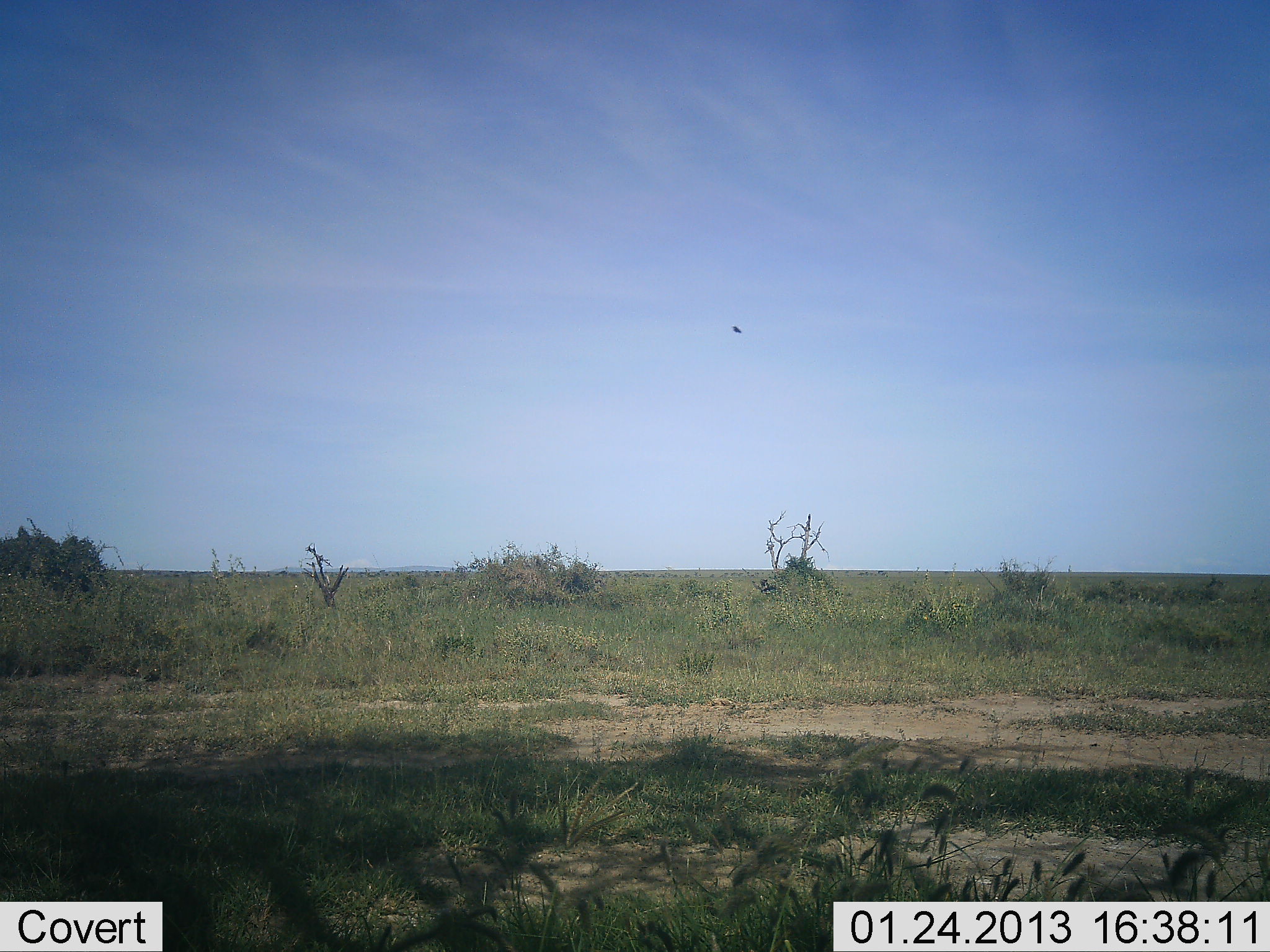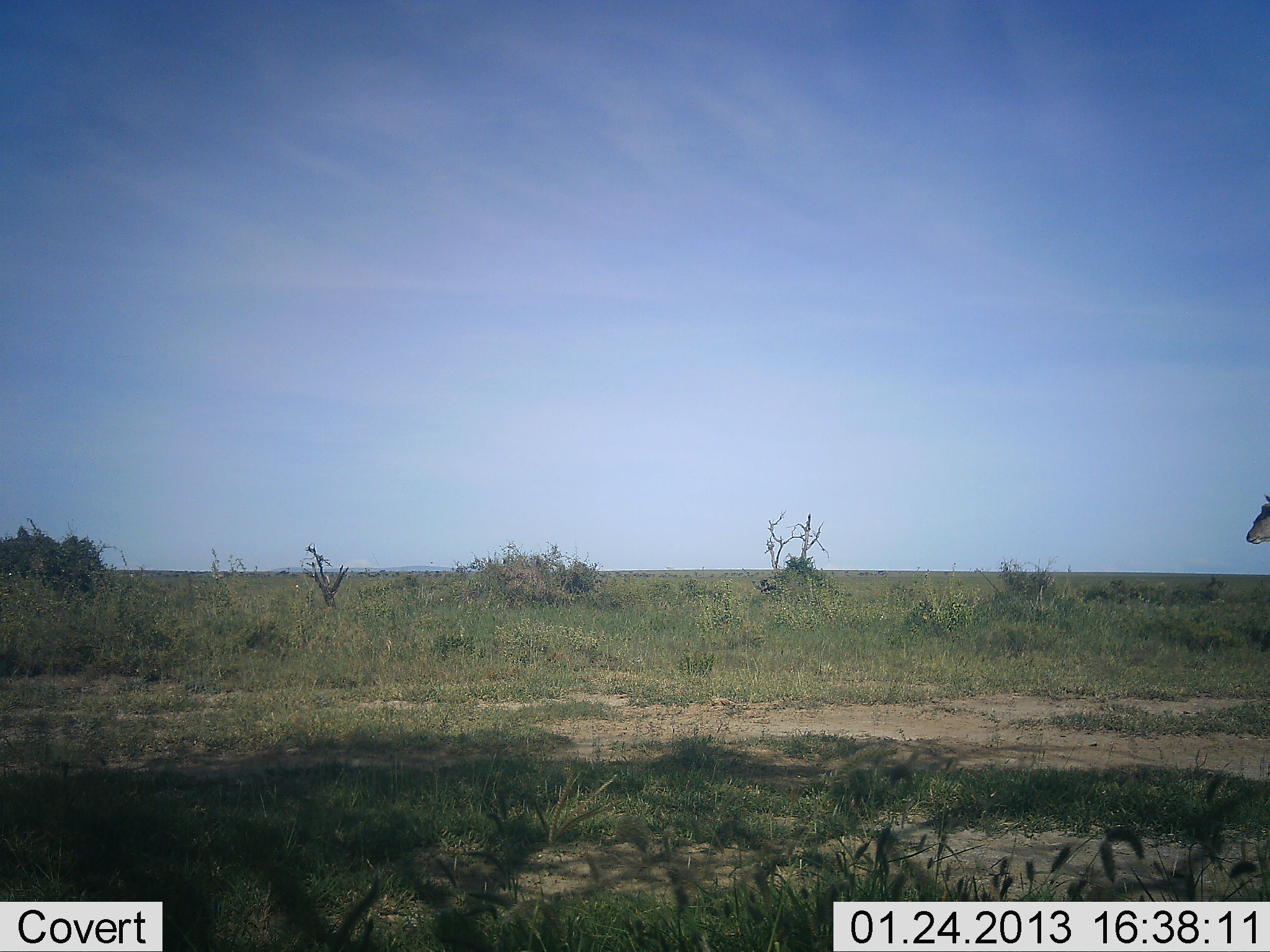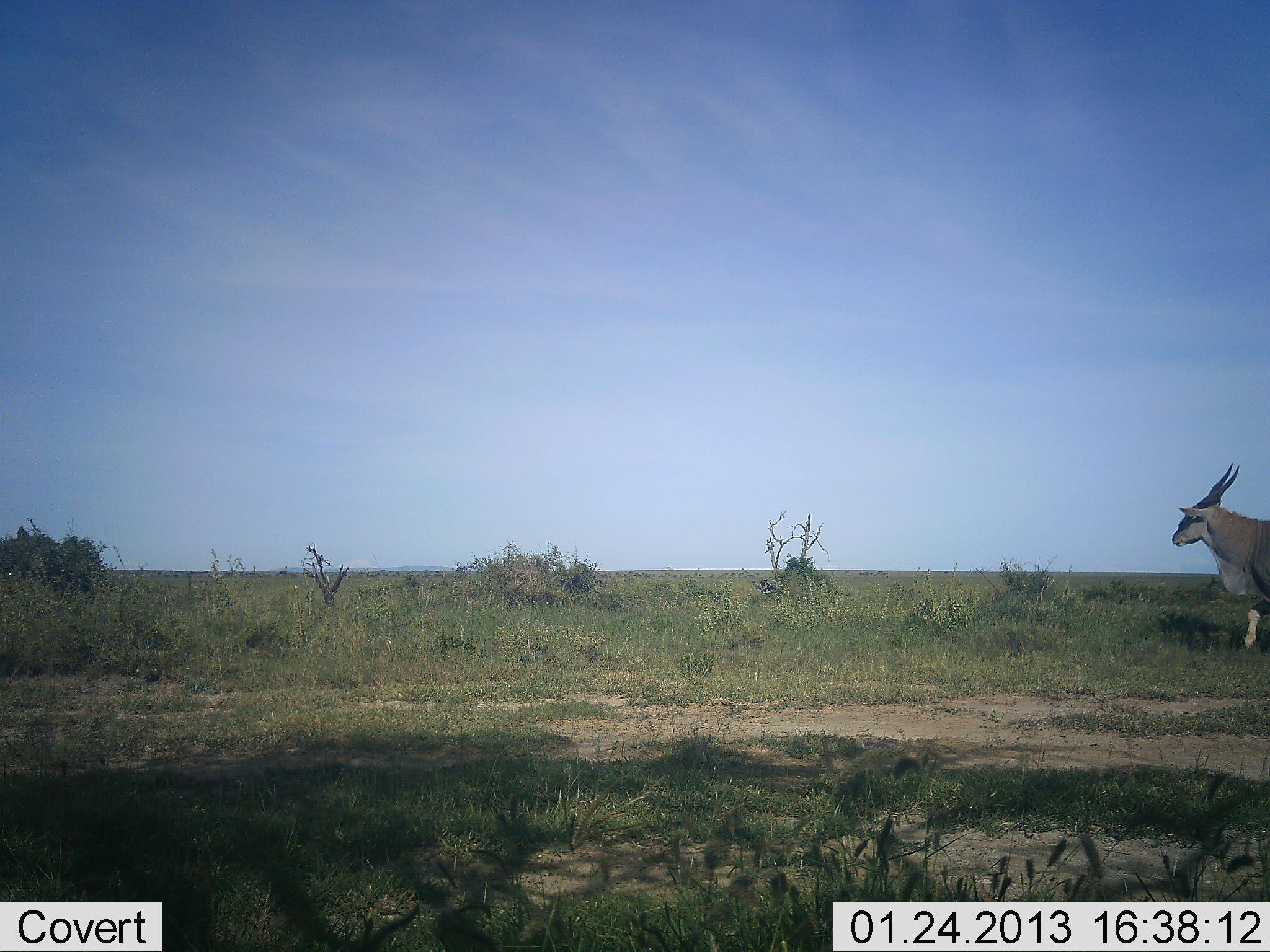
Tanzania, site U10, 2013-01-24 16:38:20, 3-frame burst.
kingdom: Animalia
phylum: Chordata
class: Mammalia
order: Artiodactyla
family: Bovidae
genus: Tragelaphus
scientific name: Tragelaphus oryx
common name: eland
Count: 1.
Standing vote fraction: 11%.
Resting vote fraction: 0%.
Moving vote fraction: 93%.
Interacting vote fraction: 0%.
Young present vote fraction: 0%.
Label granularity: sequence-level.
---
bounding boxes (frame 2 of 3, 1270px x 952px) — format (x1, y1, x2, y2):
animal: (1243, 496, 1270, 546)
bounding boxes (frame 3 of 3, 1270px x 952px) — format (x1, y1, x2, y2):
animal: (1170, 459, 1270, 656)